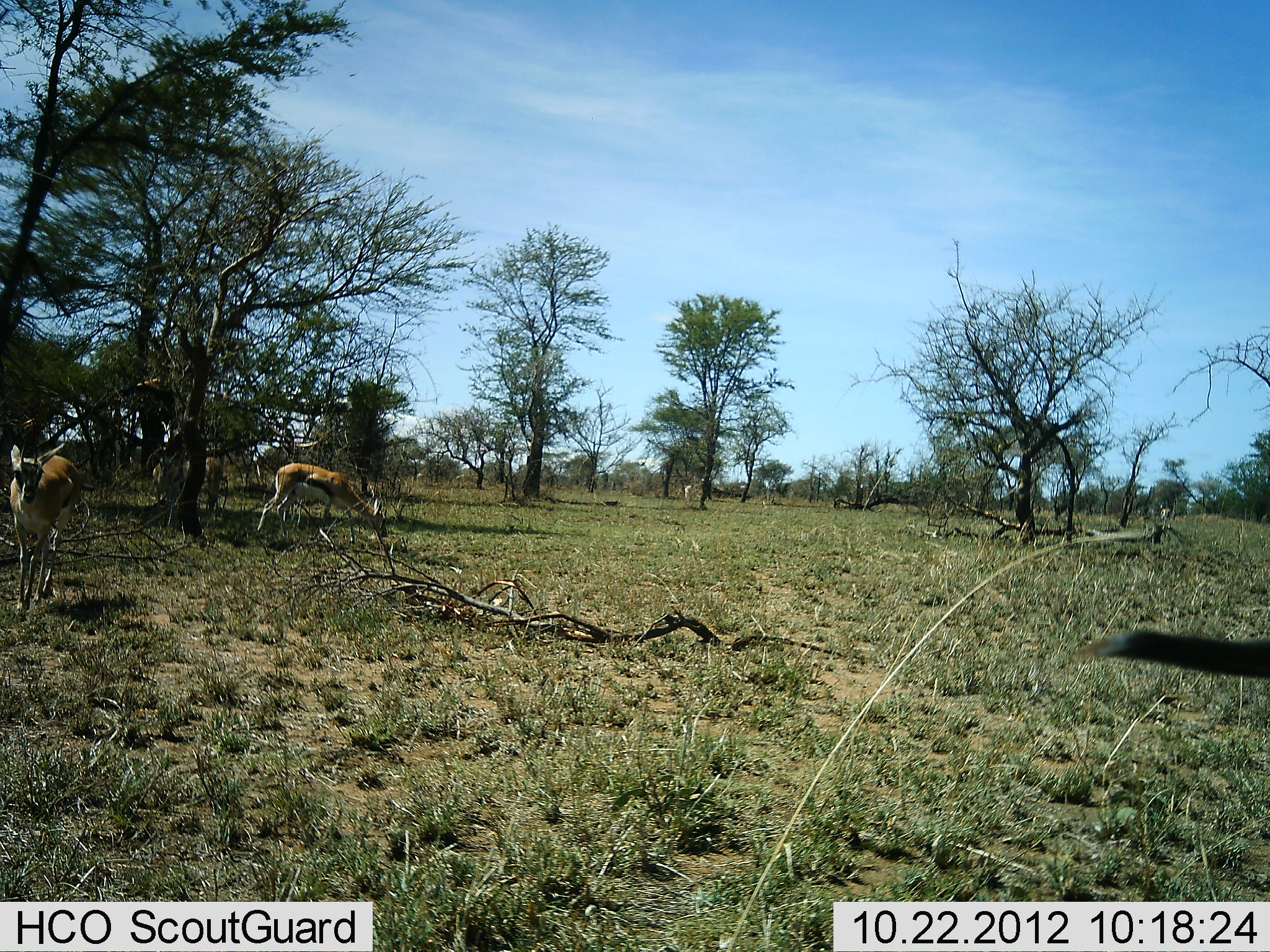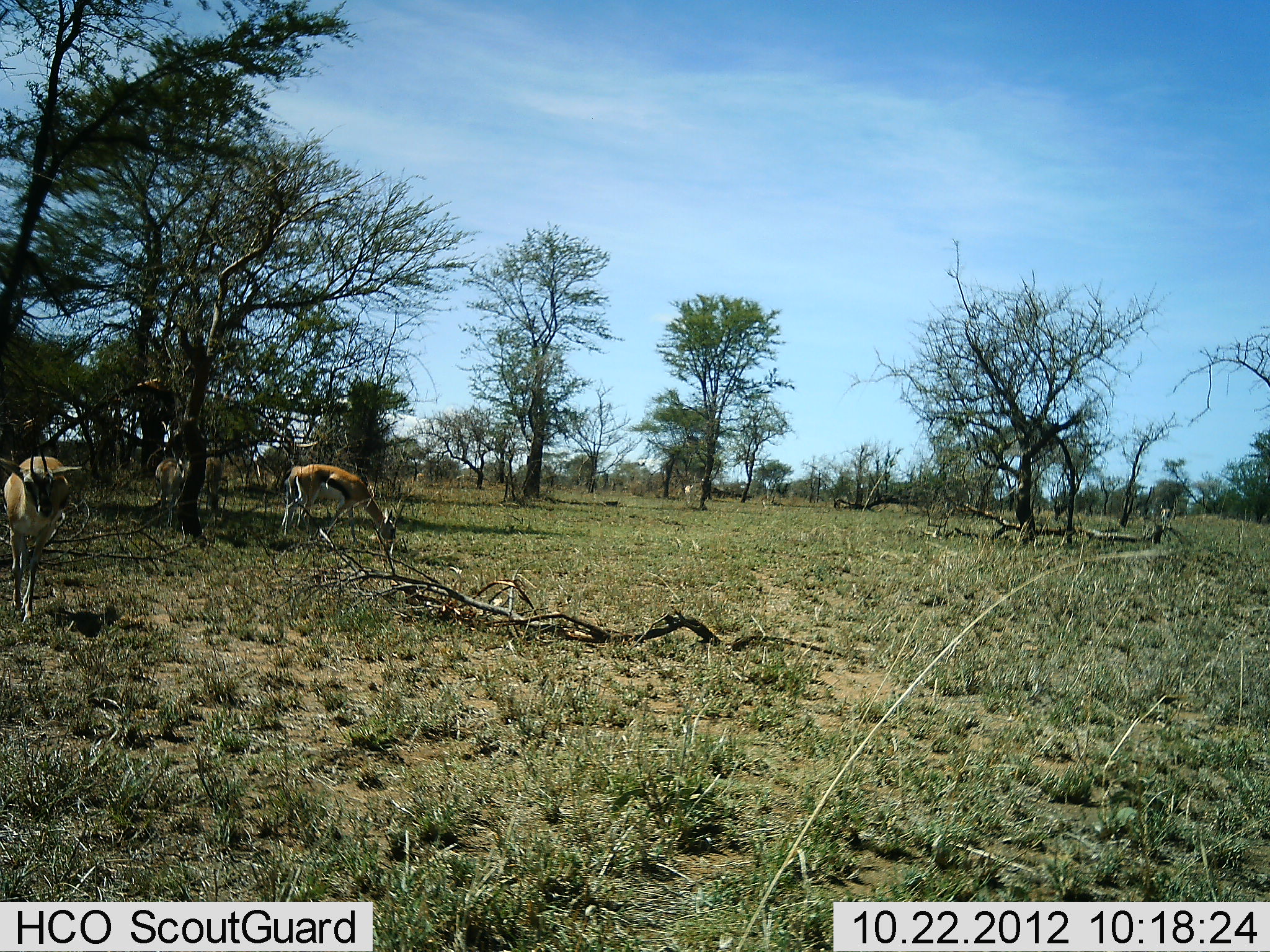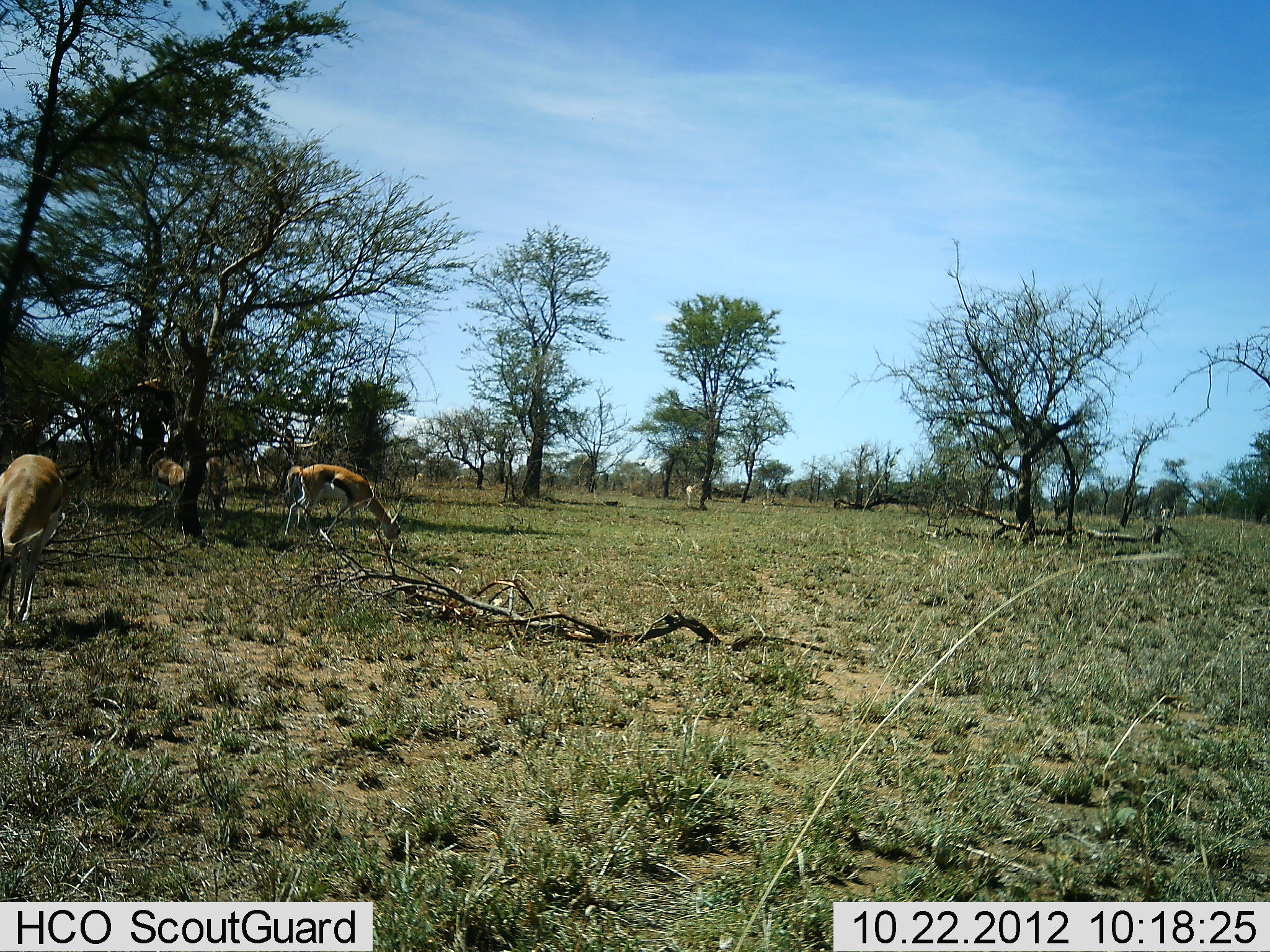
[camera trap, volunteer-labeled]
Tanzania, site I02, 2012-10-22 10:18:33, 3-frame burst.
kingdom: Animalia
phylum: Chordata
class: Mammalia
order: Artiodactyla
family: Bovidae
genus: Eudorcas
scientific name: Eudorcas thomsonii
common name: thomson's gazelle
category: gazellethomsons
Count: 5.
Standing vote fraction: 50%.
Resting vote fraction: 0%.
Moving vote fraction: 90%.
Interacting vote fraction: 0%.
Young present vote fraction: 0%.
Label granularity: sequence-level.